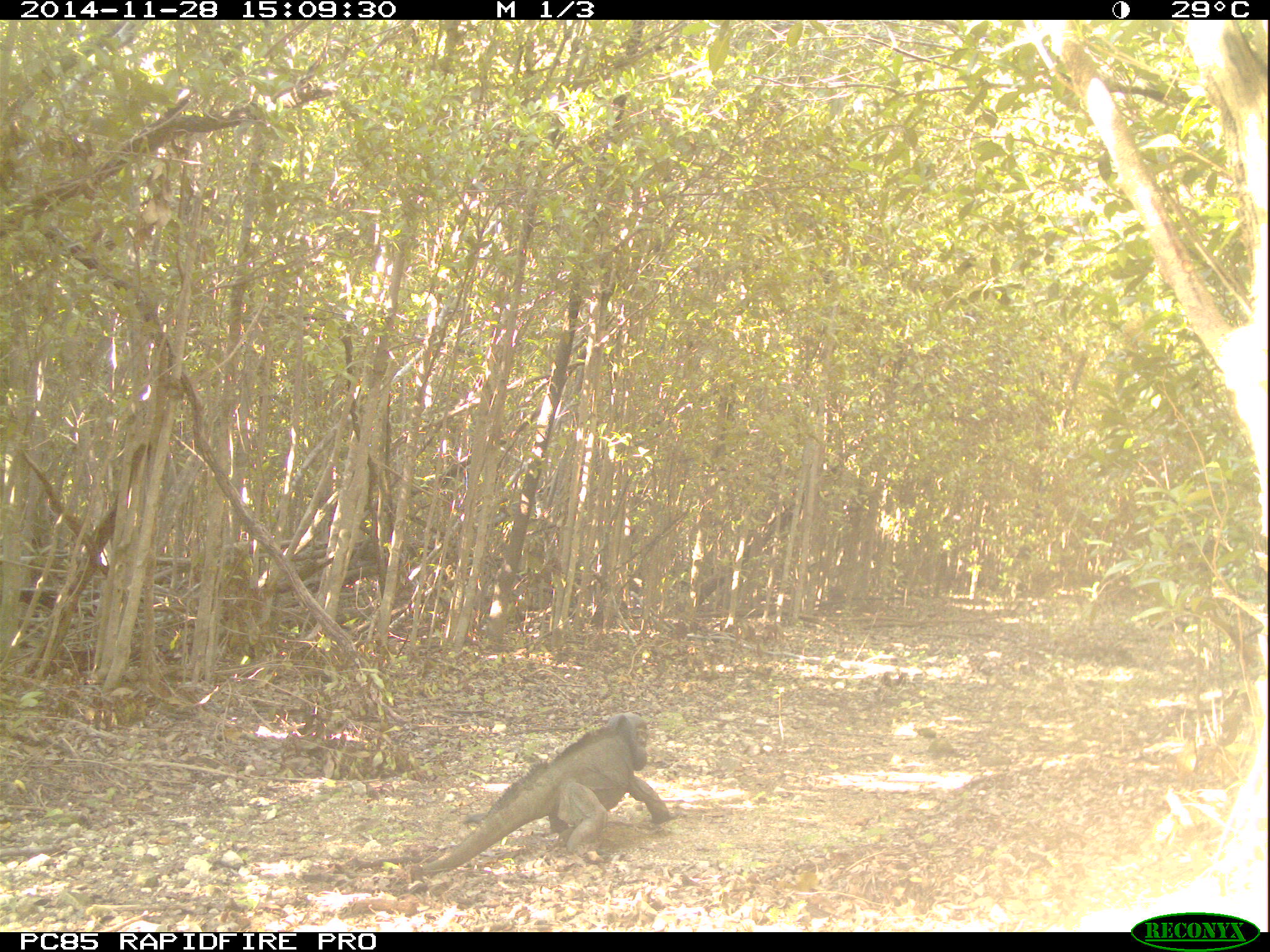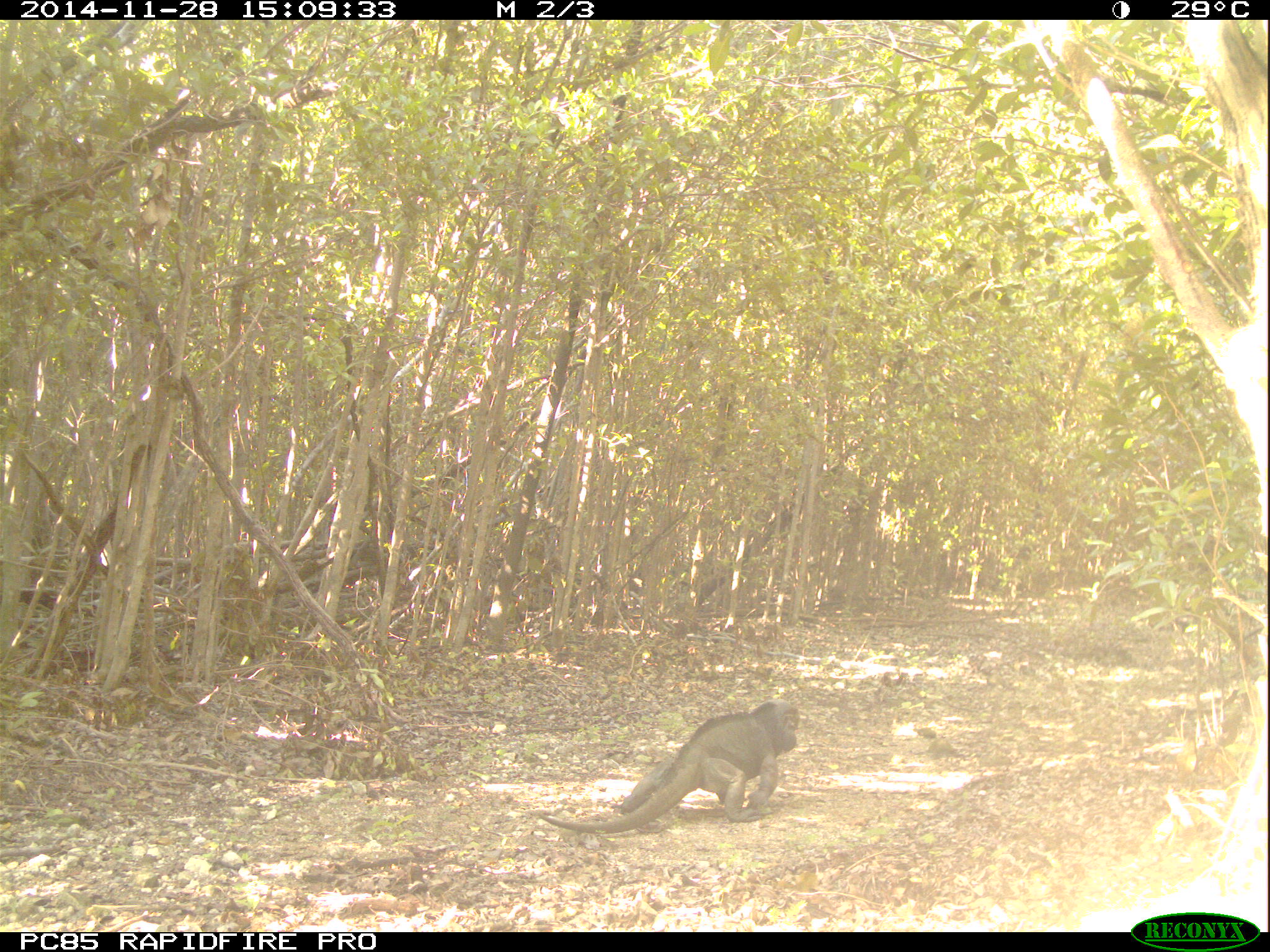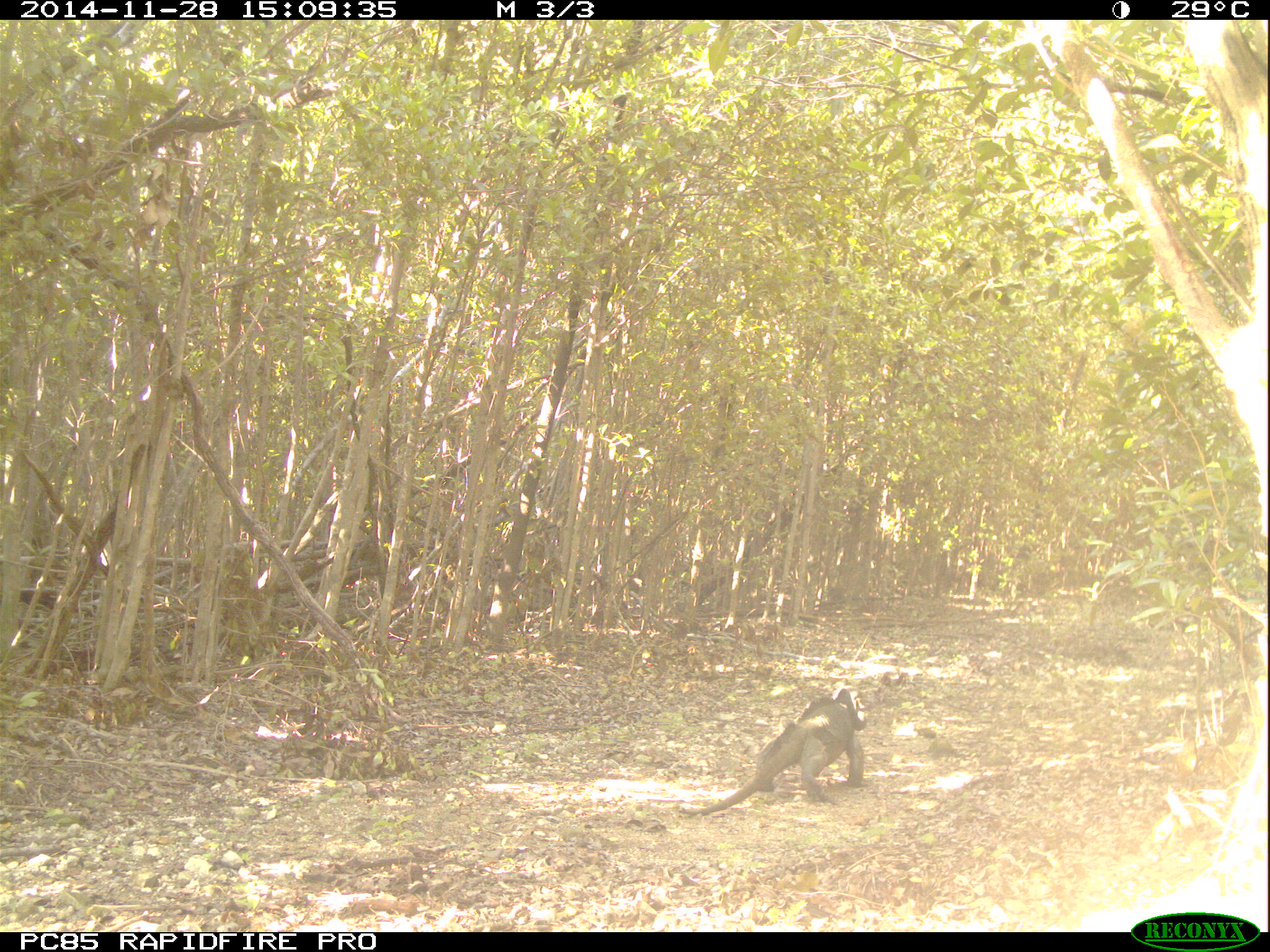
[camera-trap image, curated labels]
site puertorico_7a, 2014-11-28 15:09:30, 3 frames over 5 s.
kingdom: Animalia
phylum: Chordata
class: Reptilia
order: Squamata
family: Iguanidae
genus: Iguana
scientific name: Iguana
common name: typical iguanas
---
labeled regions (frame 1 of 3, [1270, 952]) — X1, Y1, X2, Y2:
iguana: 419, 713, 670, 882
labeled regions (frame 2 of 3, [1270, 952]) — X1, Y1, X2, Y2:
iguana: 531, 700, 800, 838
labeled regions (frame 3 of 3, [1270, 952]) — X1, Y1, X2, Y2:
iguana: 697, 686, 867, 814